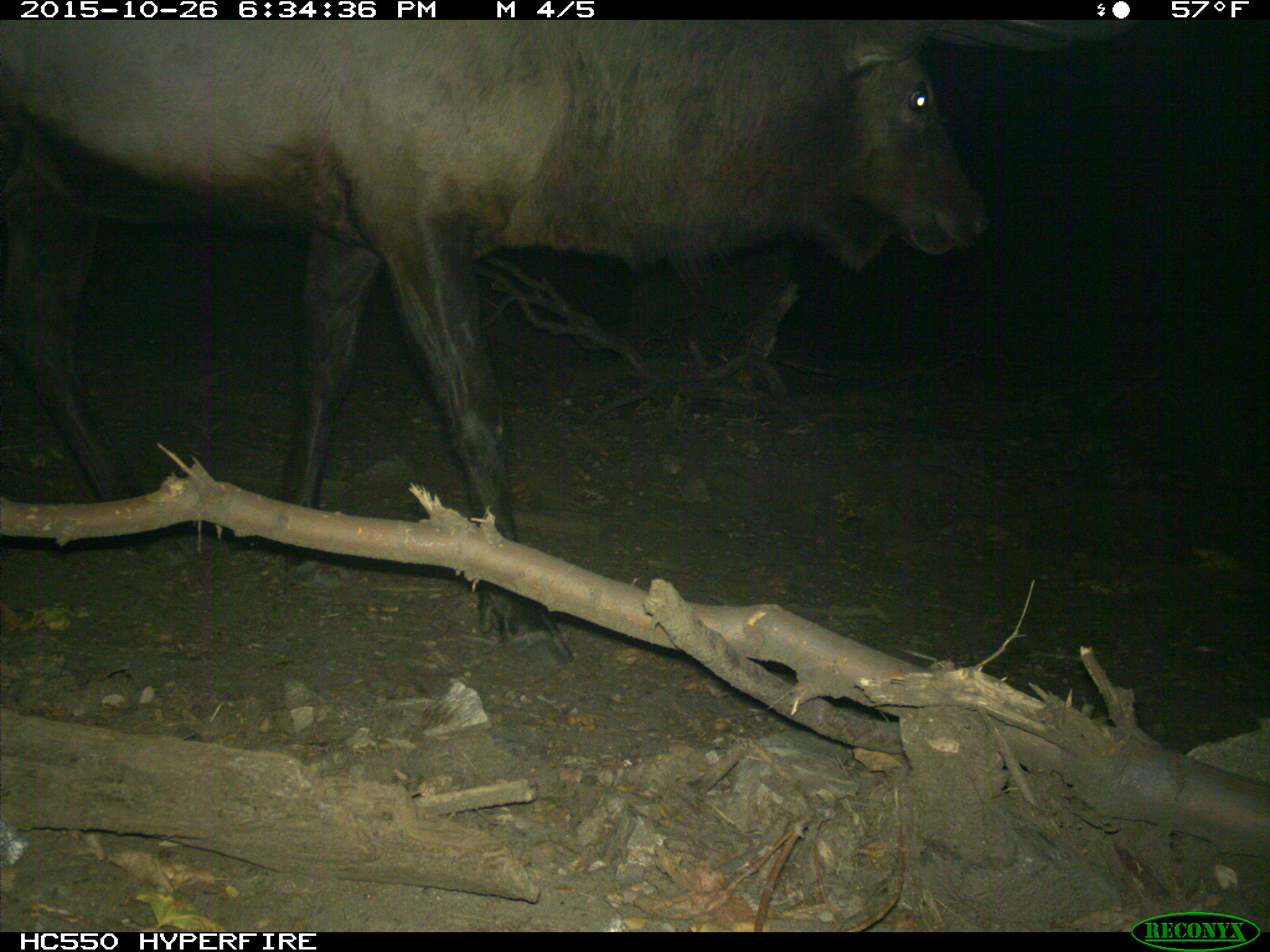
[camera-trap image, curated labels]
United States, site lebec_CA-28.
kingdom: Animalia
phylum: Chordata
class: Mammalia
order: Artiodactyla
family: Cervidae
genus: Cervus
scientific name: Cervus canadensis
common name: elk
Cervus canadensis (elk).